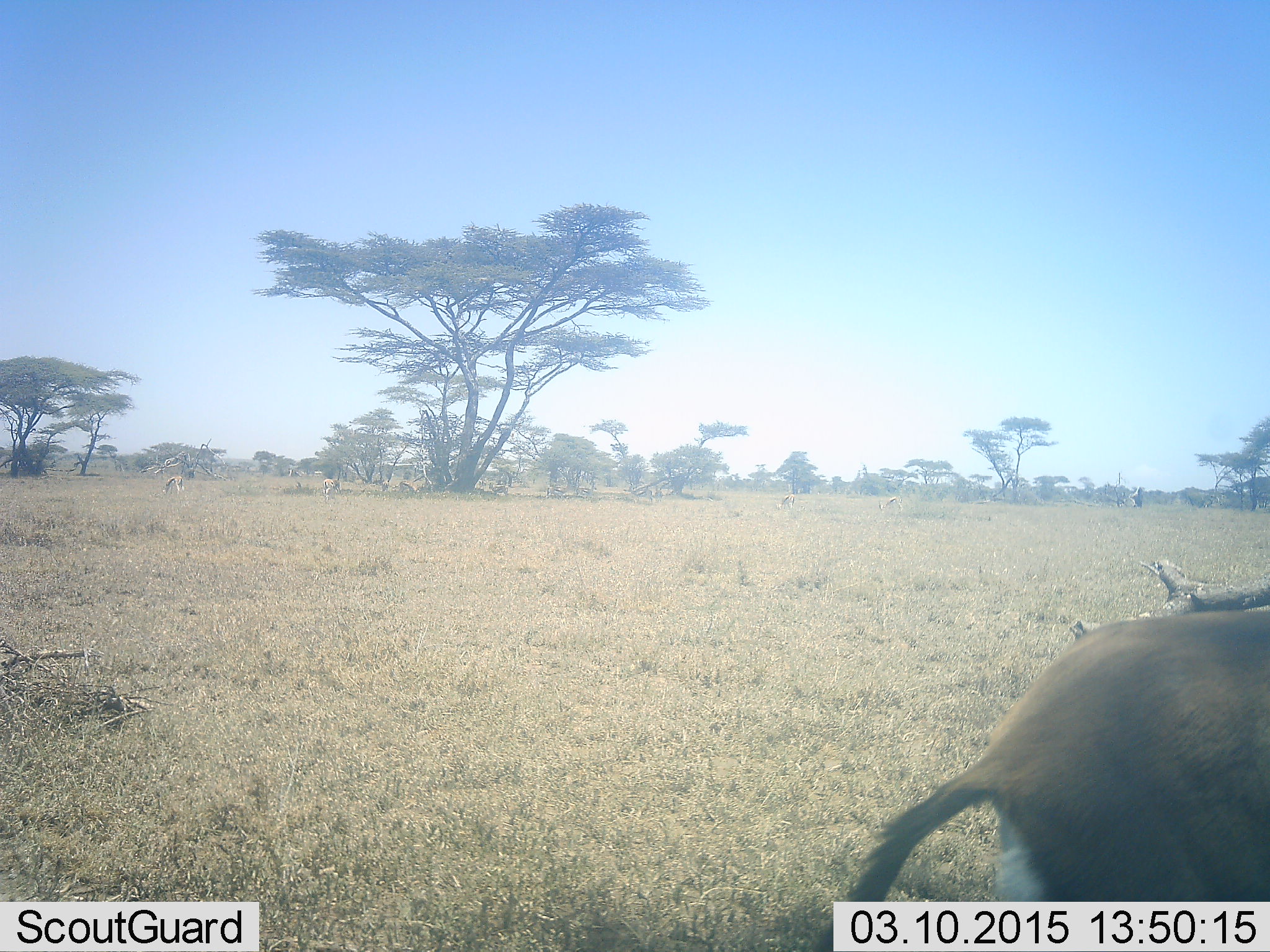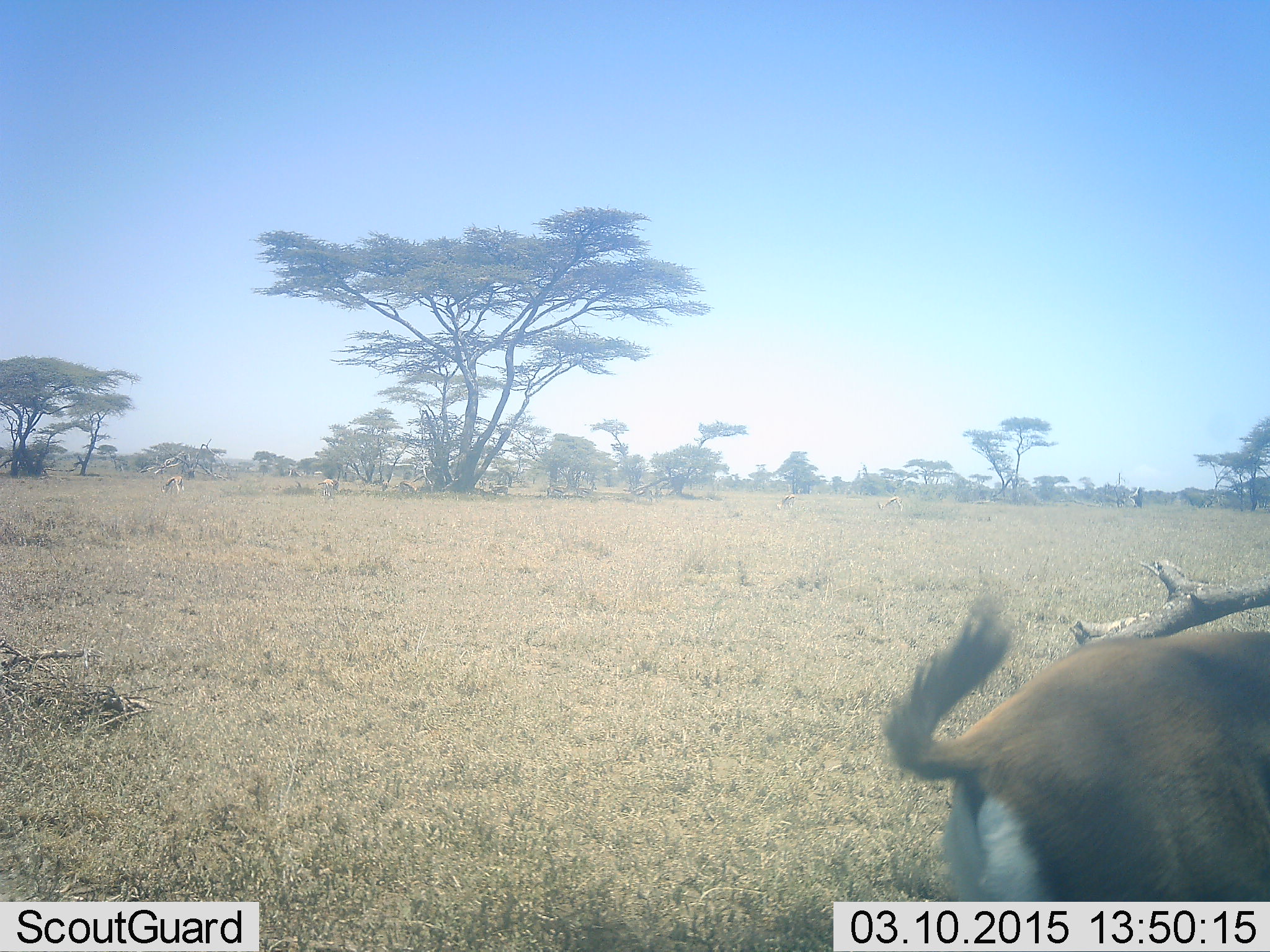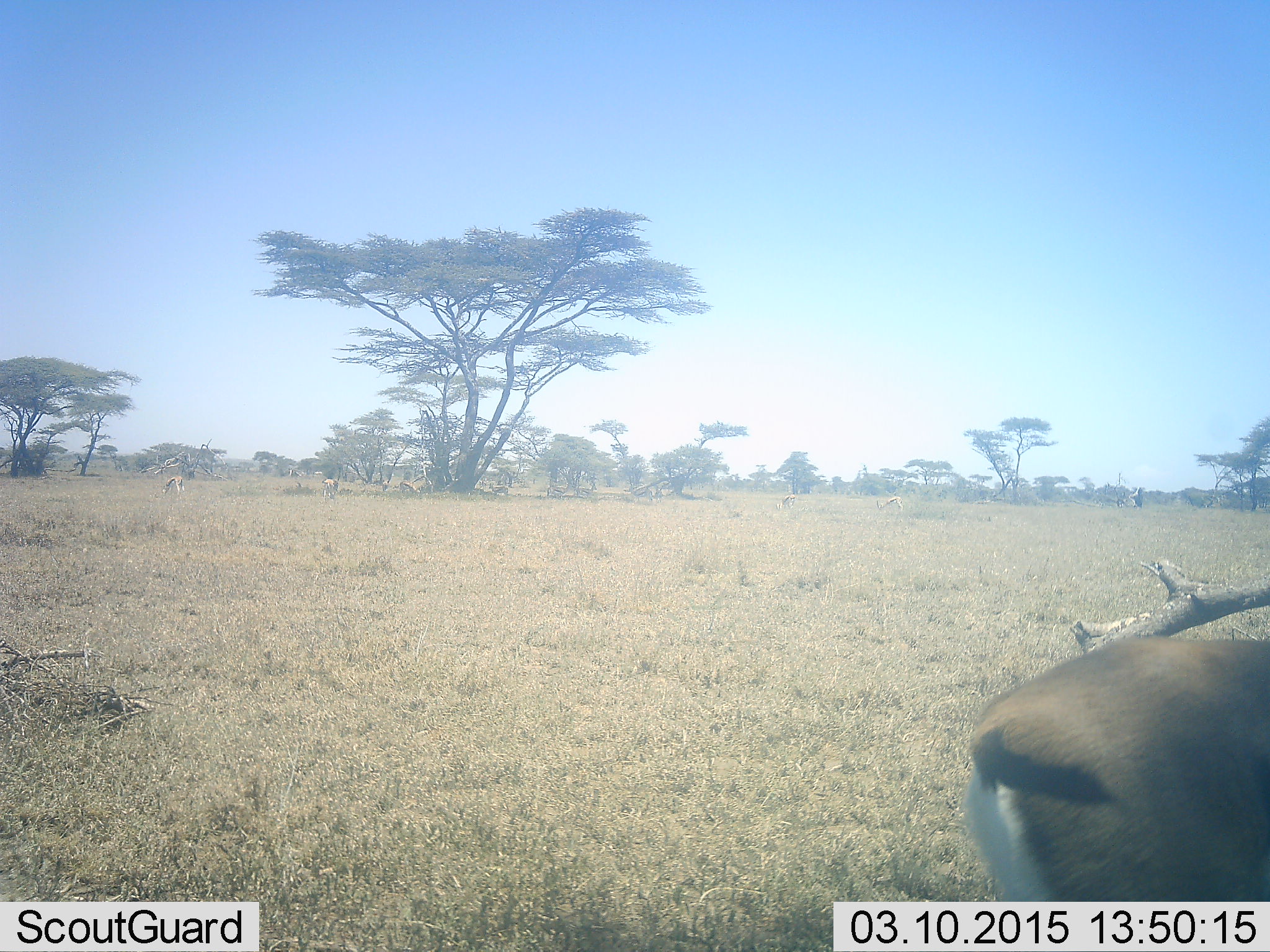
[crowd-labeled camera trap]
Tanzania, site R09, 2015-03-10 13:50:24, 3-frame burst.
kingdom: Animalia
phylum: Chordata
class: Mammalia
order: Artiodactyla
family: Bovidae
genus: Eudorcas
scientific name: Eudorcas thomsonii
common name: thomson's gazelle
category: gazellethomsons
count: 1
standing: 90%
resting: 0%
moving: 10%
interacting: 0%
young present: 0%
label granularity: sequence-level